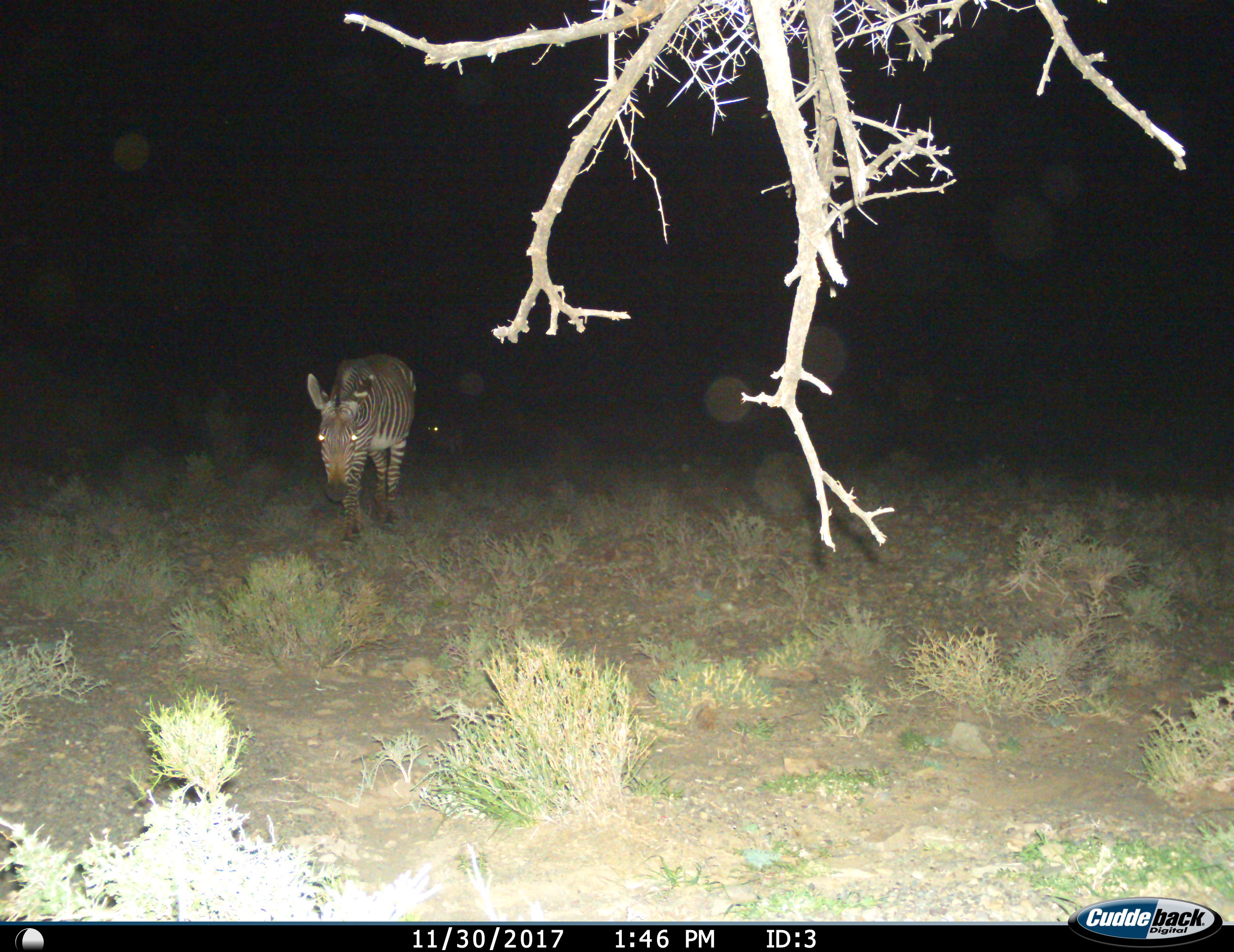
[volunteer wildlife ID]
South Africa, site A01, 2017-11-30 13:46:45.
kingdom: Animalia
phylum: Chordata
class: Mammalia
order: Perissodactyla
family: Equidae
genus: Equus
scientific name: Equus zebra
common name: mountain zebra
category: zebramountain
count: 1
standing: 33%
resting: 0%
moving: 67%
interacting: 0%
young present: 0%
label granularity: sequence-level